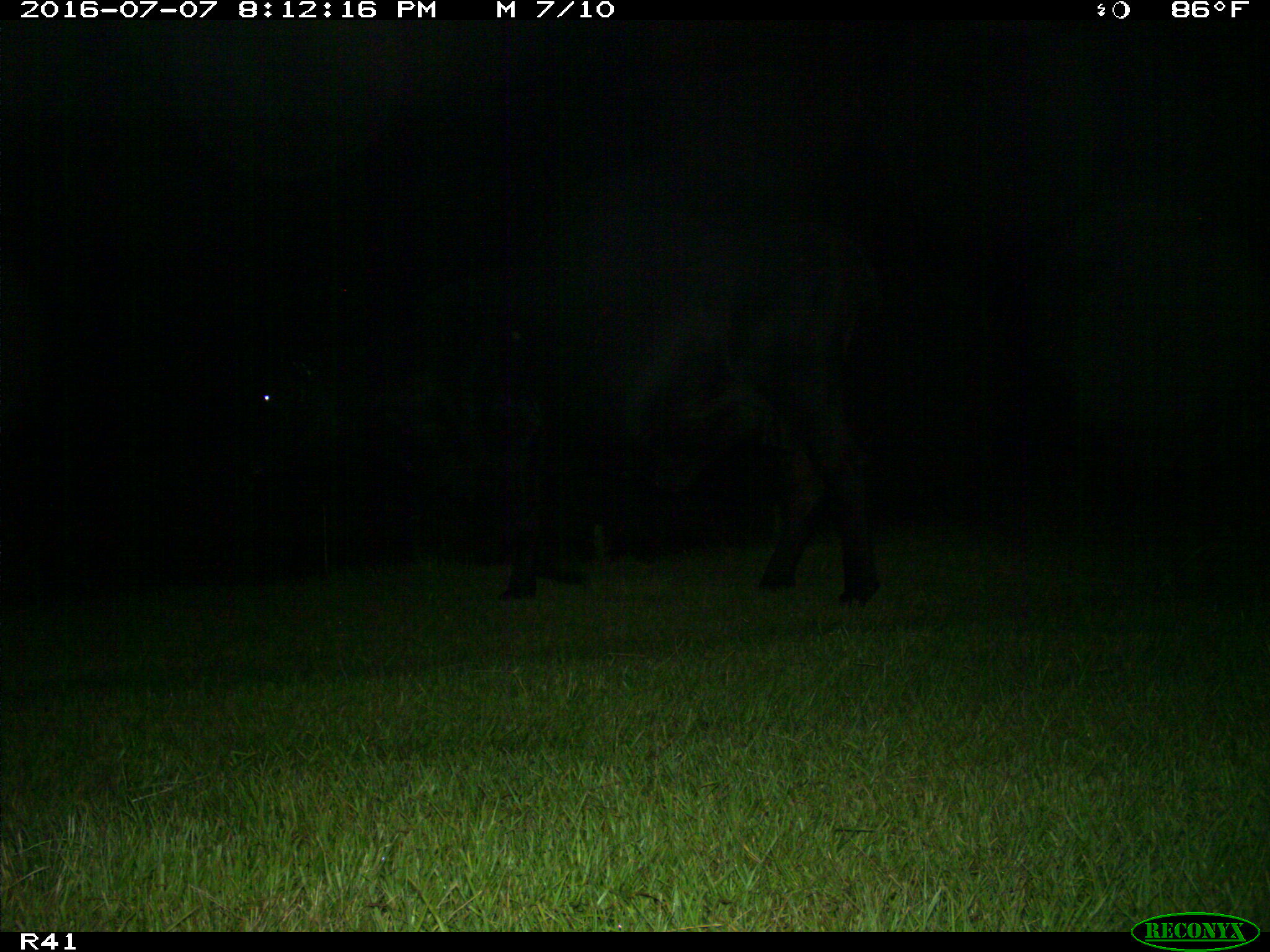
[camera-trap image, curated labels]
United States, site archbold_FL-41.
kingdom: Animalia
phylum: Chordata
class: Mammalia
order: Artiodactyla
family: Bovidae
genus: Bos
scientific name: Bos taurus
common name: domestic cow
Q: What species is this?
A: Bos taurus (domestic cow).